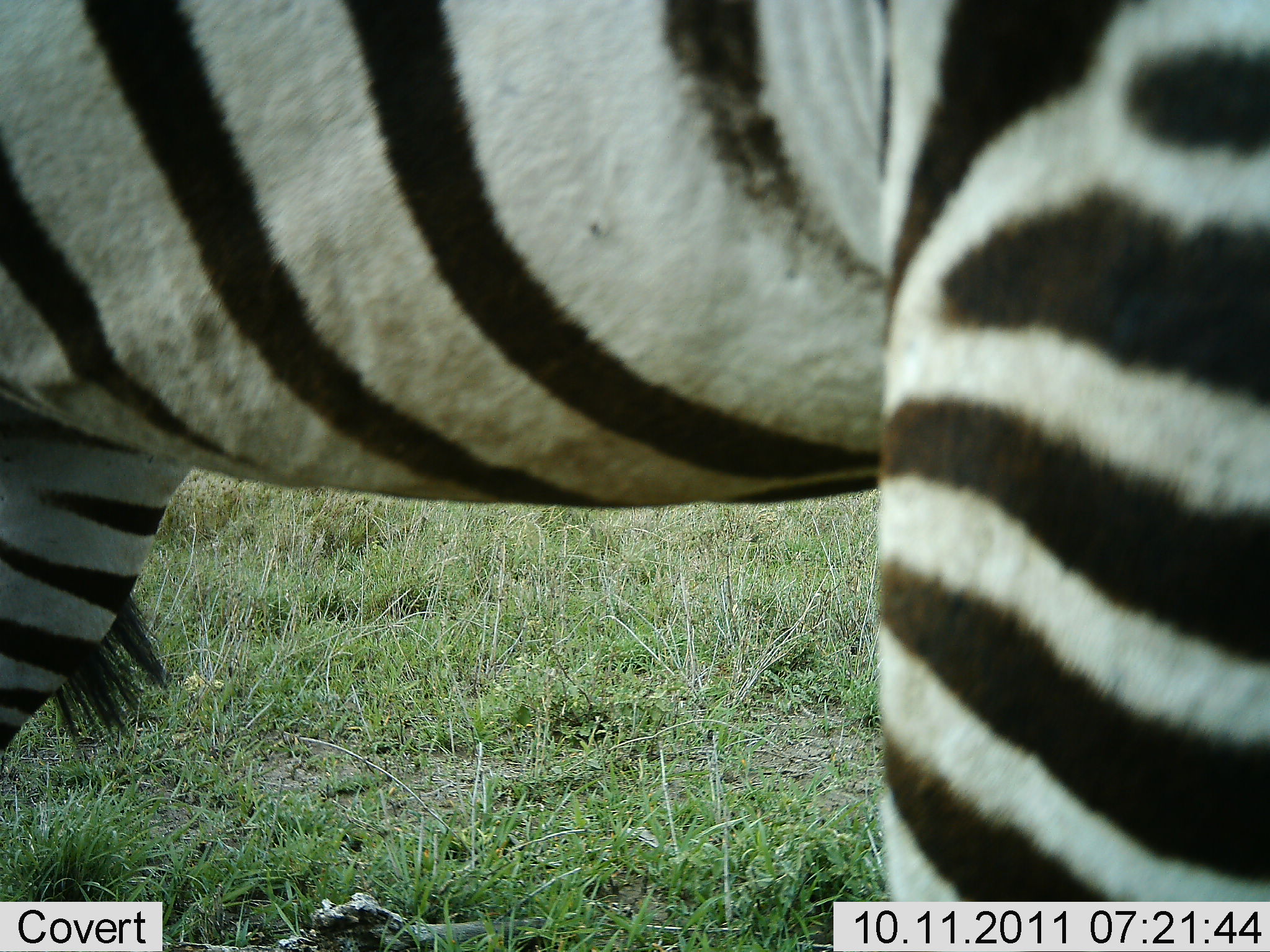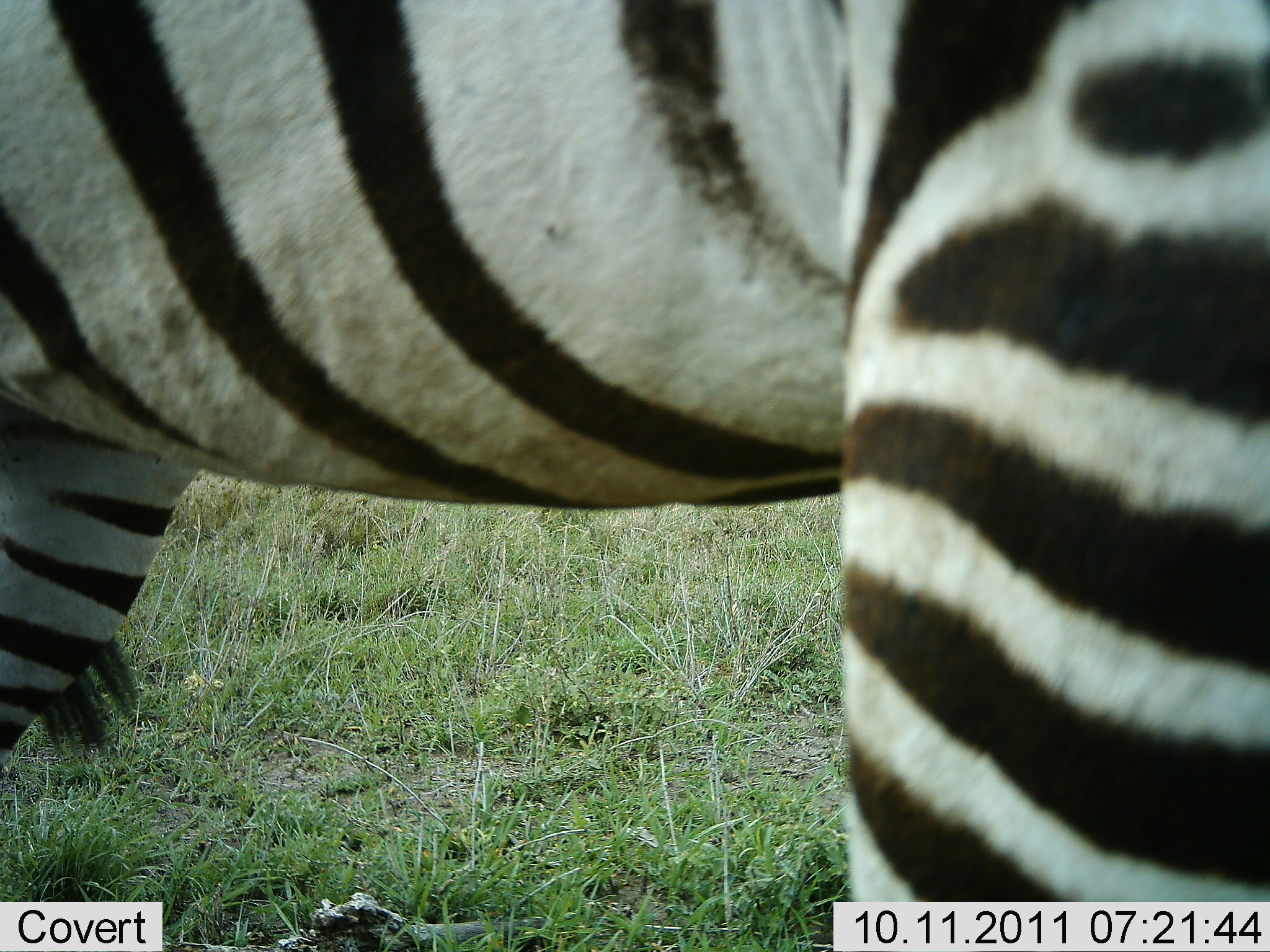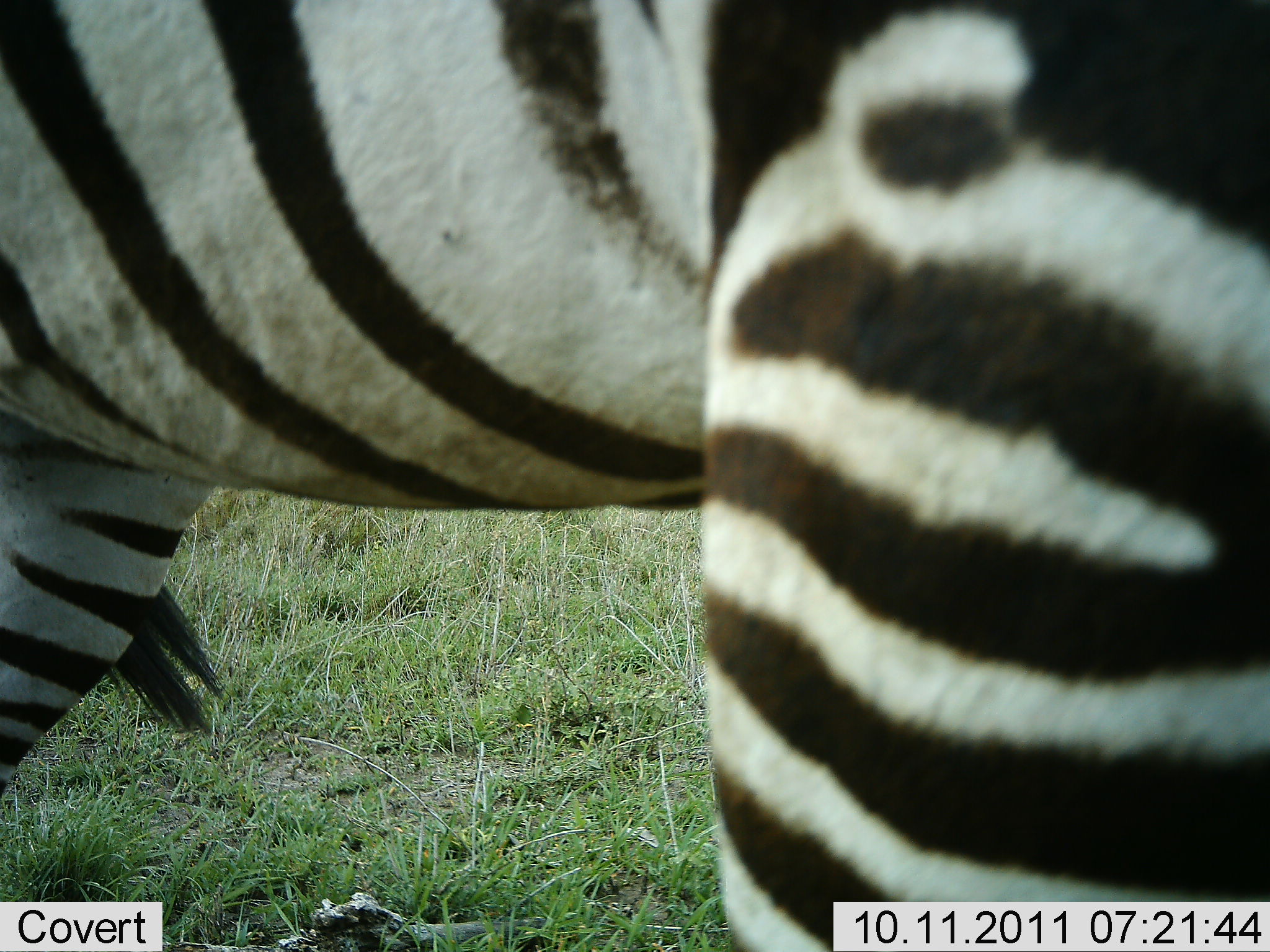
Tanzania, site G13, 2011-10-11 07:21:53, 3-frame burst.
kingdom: Animalia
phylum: Chordata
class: Mammalia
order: Perissodactyla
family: Equidae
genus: Equus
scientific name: Equus quagga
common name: plains zebra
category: zebra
Zebra (plains zebra) (Equus quagga), count 1. Behavior (volunteer vote fractions): standing 100%, resting 0%, moving 0%, interacting 0%. Young present (vote fraction): 0%. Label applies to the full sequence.